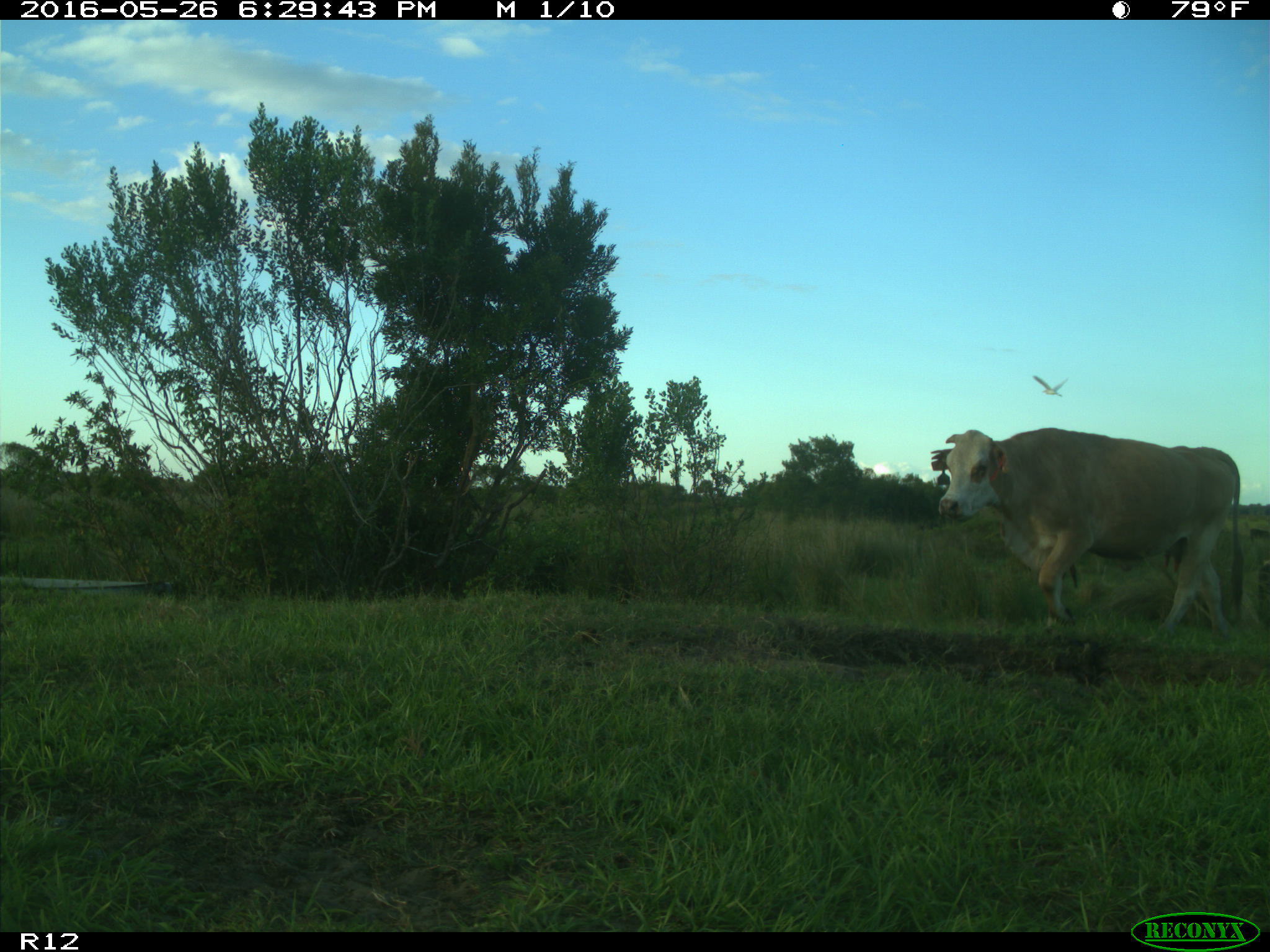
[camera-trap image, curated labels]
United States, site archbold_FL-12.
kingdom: Animalia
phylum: Chordata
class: Mammalia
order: Artiodactyla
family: Bovidae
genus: Bos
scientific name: Bos taurus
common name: domestic cow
Bos taurus (domestic cow).